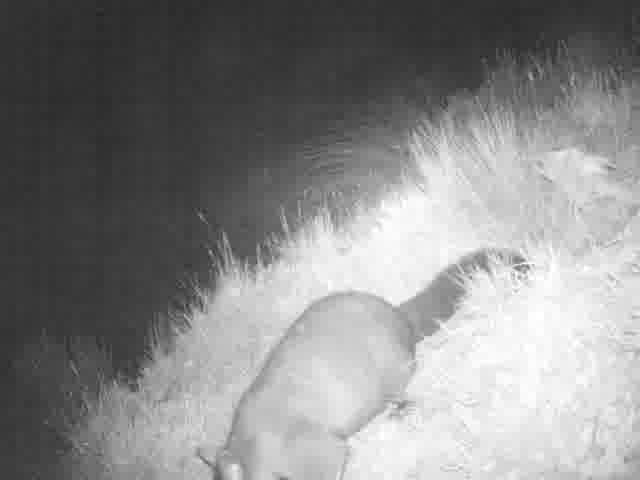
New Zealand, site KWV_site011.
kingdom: Animalia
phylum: Chordata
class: Mammalia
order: Diprotodontia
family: Phalangeridae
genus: Trichosurus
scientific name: Trichosurus vulpecula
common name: common brushtail possum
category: possum